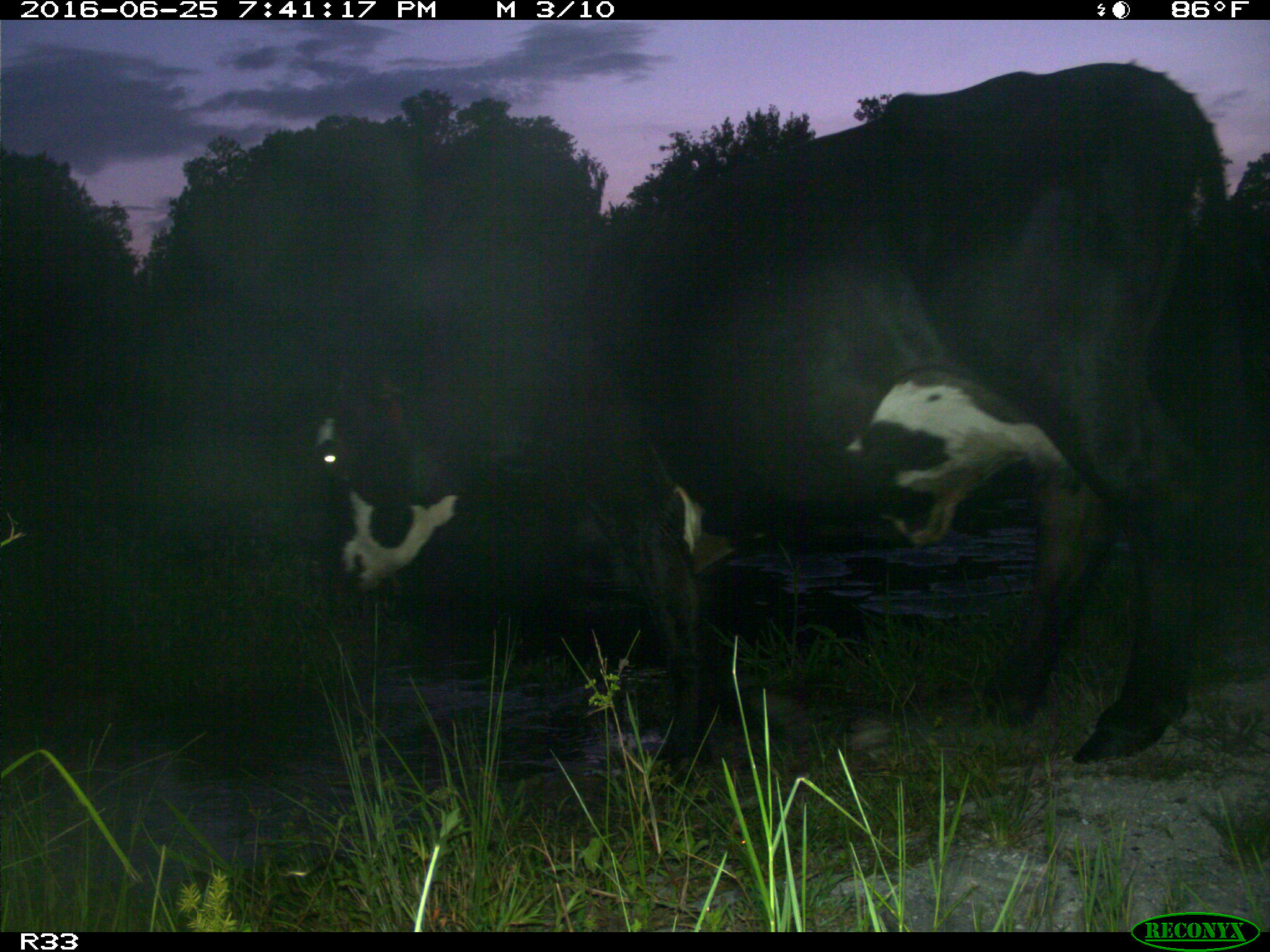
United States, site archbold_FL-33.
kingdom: Animalia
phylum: Chordata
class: Mammalia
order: Artiodactyla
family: Bovidae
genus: Bos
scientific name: Bos taurus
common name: domestic cow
Bos taurus (domestic cow).